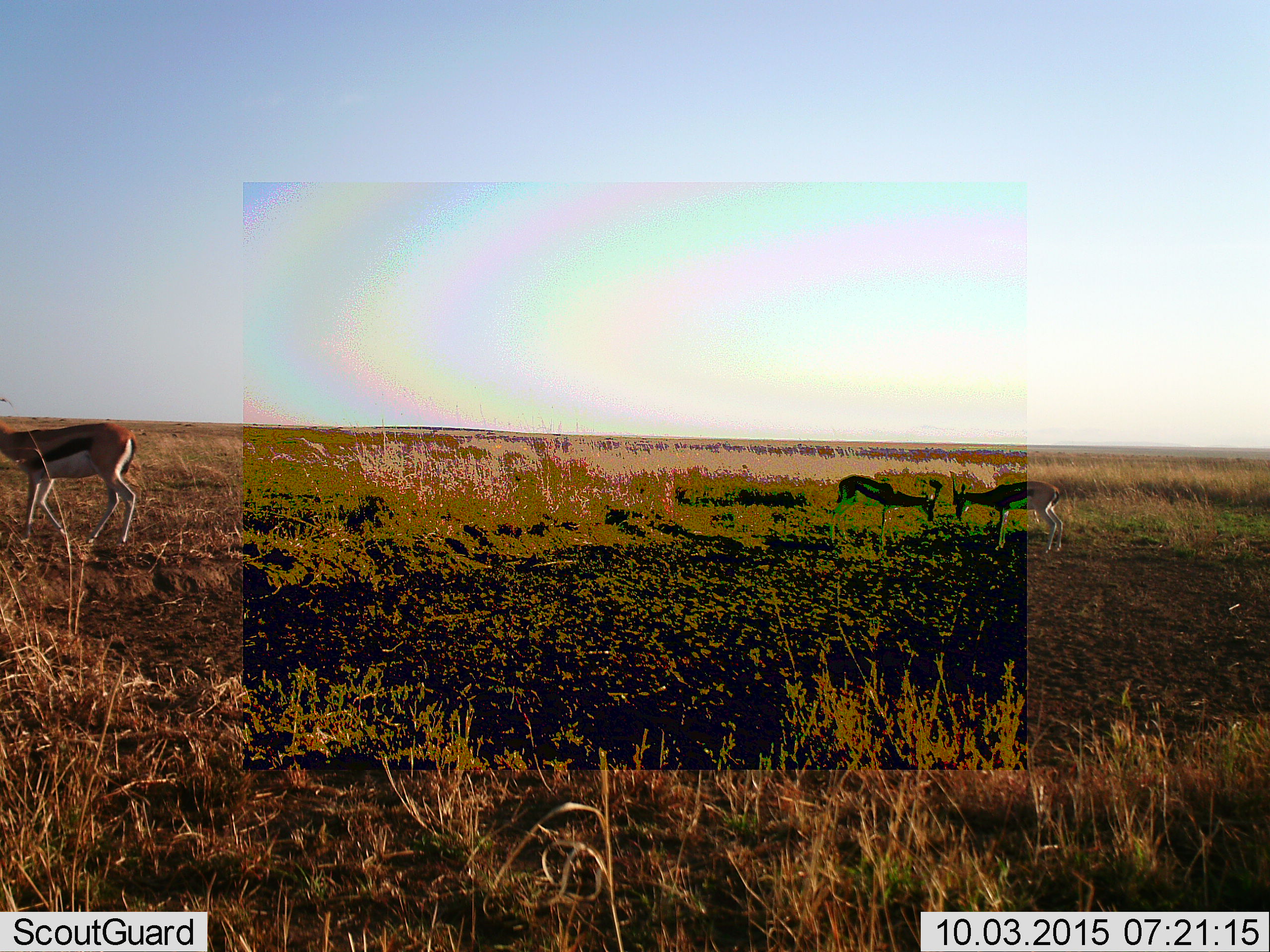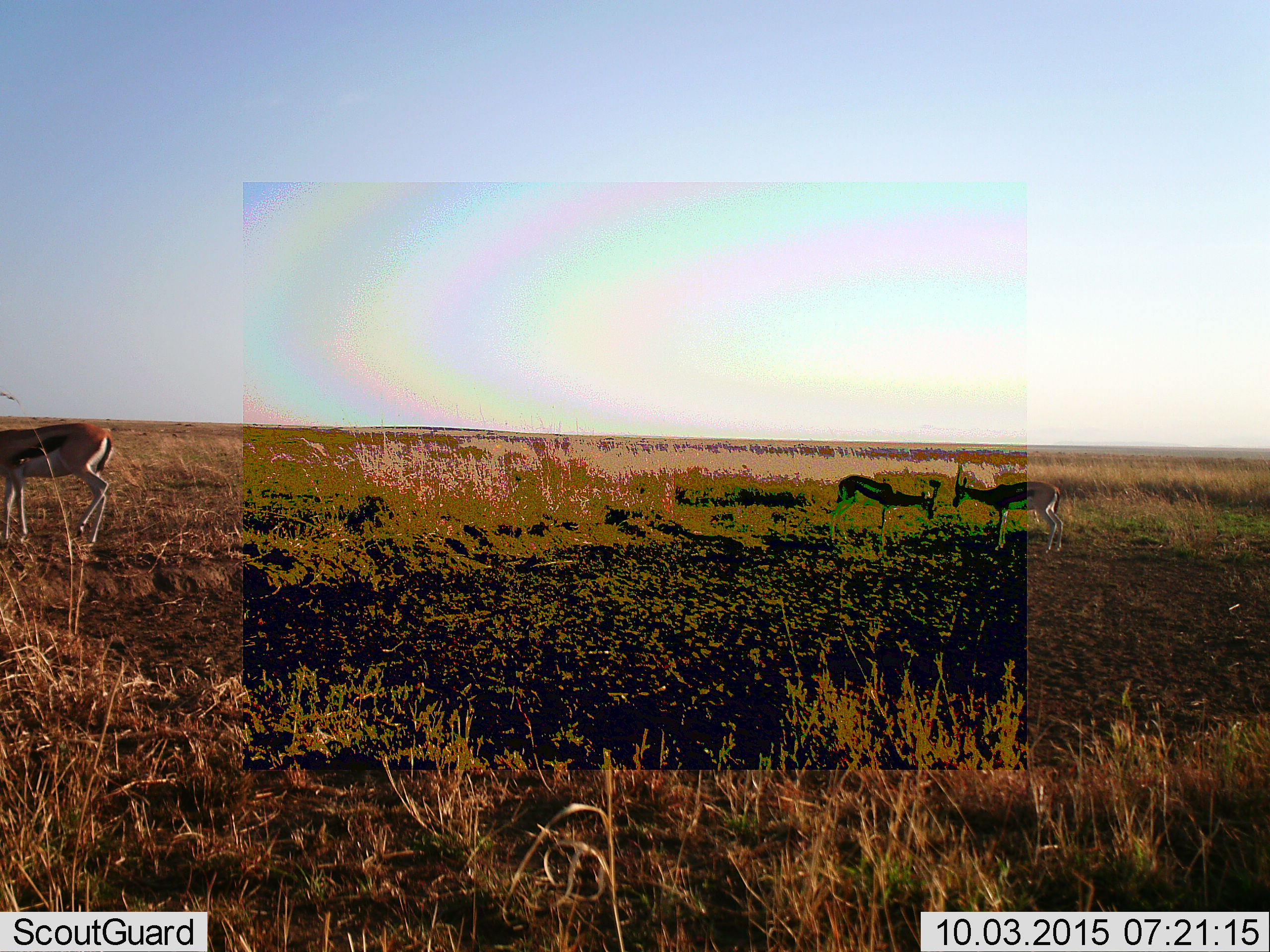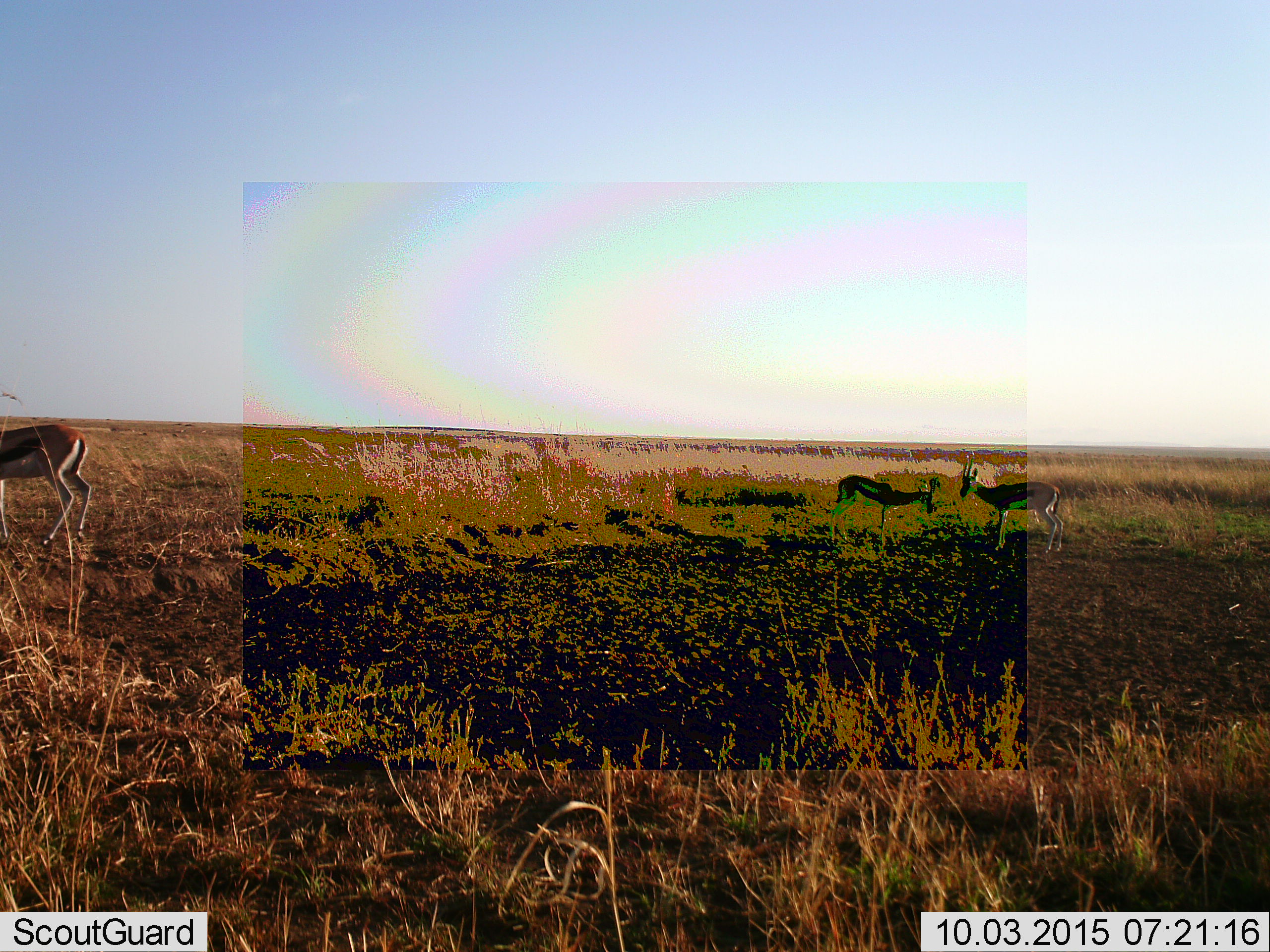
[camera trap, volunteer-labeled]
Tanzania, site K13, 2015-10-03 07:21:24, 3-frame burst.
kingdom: Animalia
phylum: Chordata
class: Mammalia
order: Artiodactyla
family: Bovidae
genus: Eudorcas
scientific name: Eudorcas thomsonii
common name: thomson's gazelle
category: gazellethomsons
Gazellethomsons (thomson's gazelle) (Eudorcas thomsonii), count 3. Behavior (volunteer vote fractions): standing 75%, resting 0%, moving 75%, interacting 50%. Young present (vote fraction): 0%. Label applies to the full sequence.